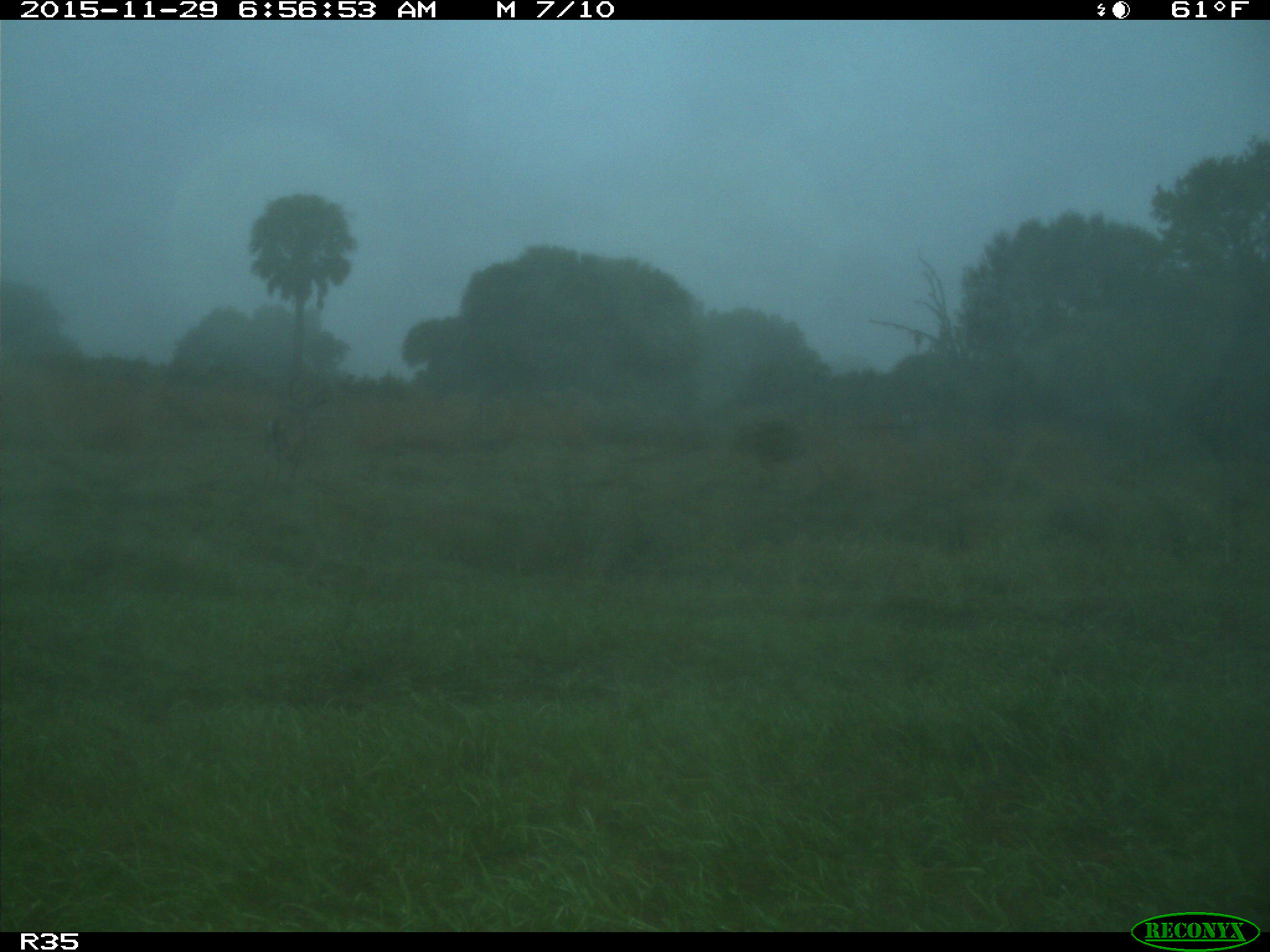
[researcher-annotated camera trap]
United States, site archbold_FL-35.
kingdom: Animalia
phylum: Chordata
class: Mammalia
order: Artiodactyla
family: Cervidae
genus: Odocoileus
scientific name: Odocoileus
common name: deer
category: unidentified deer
Unidentified deer (deer) (Odocoileus).